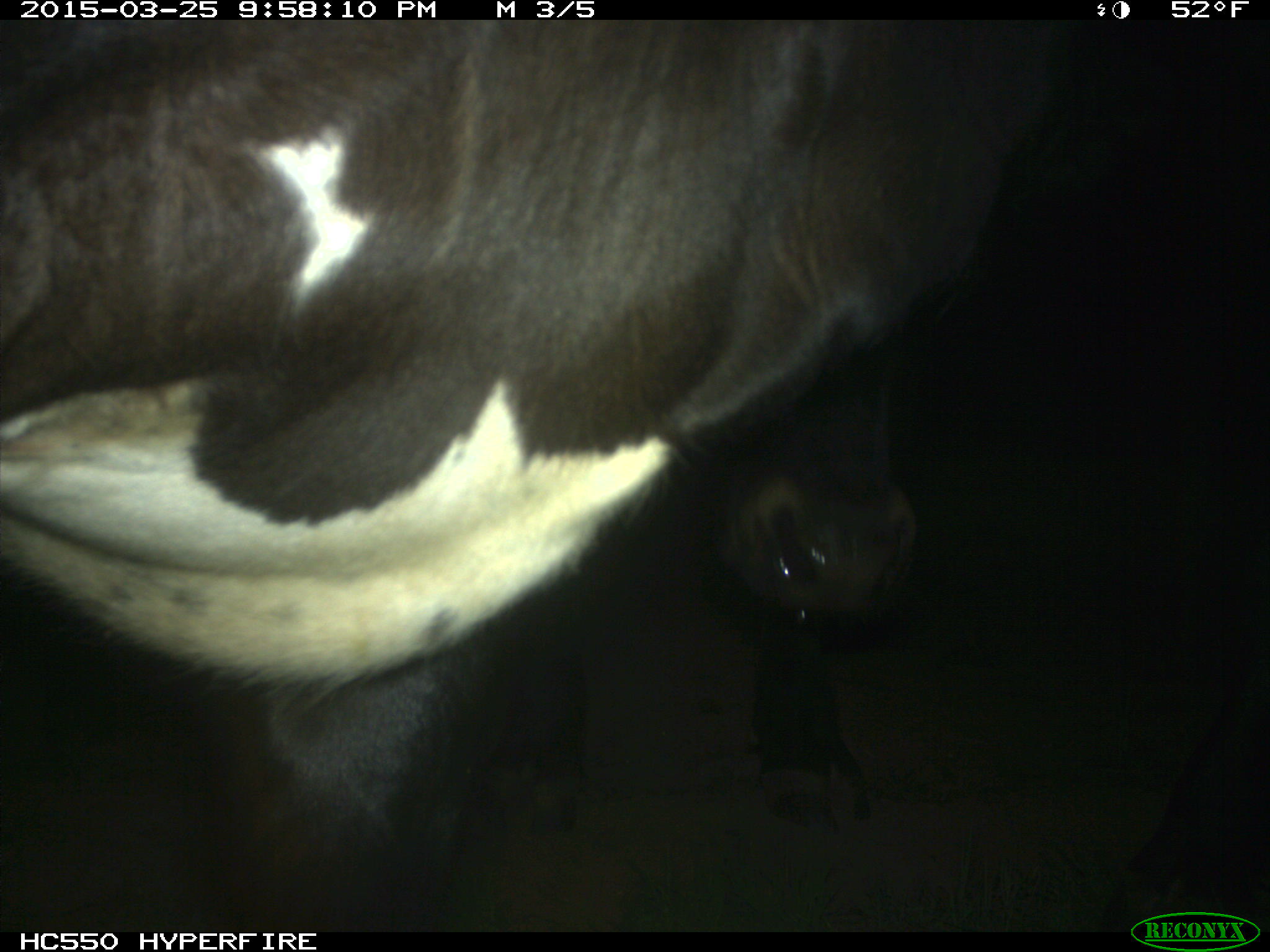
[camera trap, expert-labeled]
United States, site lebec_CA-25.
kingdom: Animalia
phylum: Chordata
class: Mammalia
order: Artiodactyla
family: Bovidae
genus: Bos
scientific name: Bos taurus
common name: domestic cow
Bos taurus (domestic cow).